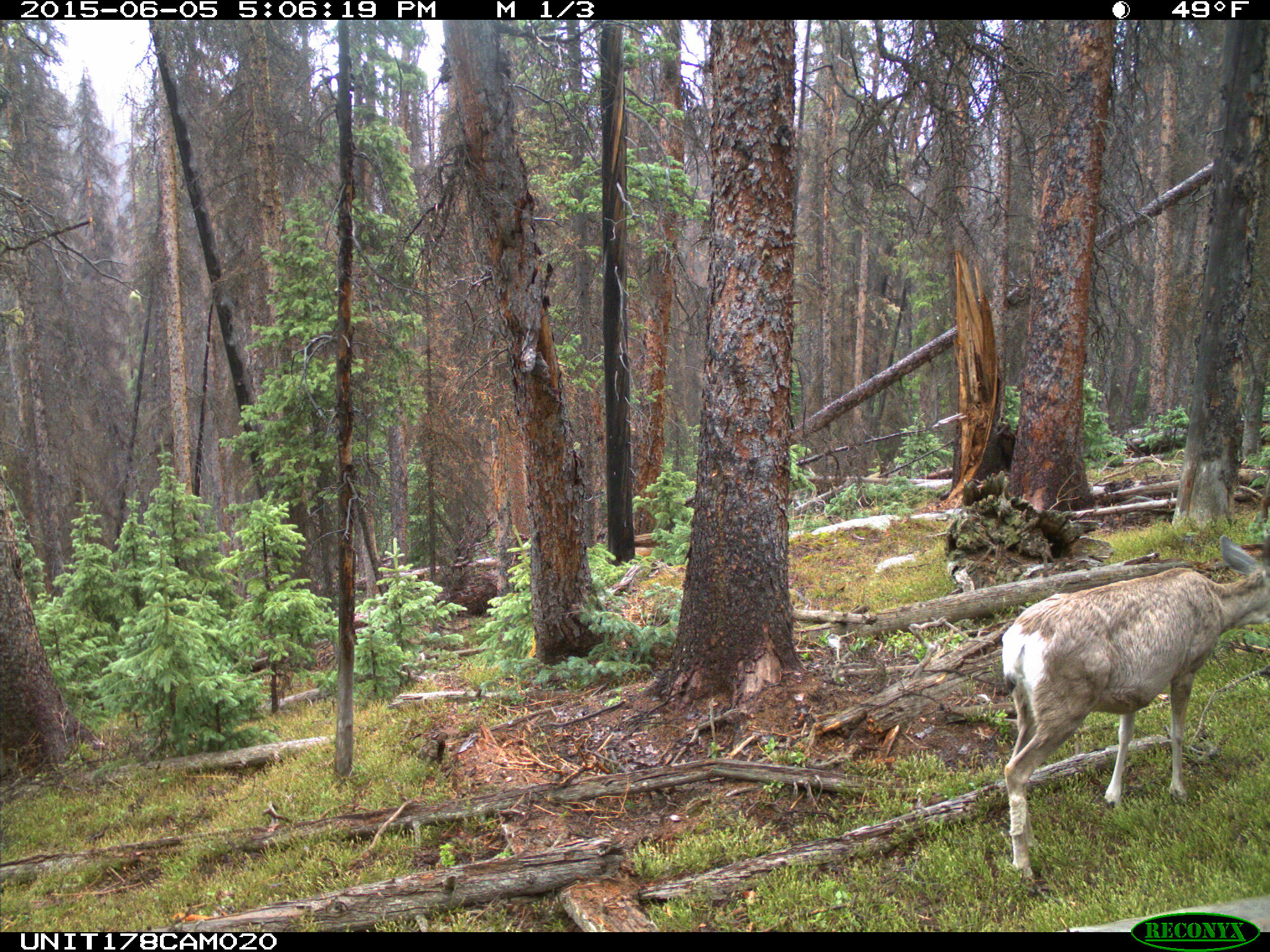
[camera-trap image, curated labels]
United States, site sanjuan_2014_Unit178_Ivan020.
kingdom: Animalia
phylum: Chordata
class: Mammalia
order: Artiodactyla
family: Cervidae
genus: Odocoileus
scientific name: Odocoileus hemionus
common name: mule deer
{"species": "Odocoileus hemionus (mule deer)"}